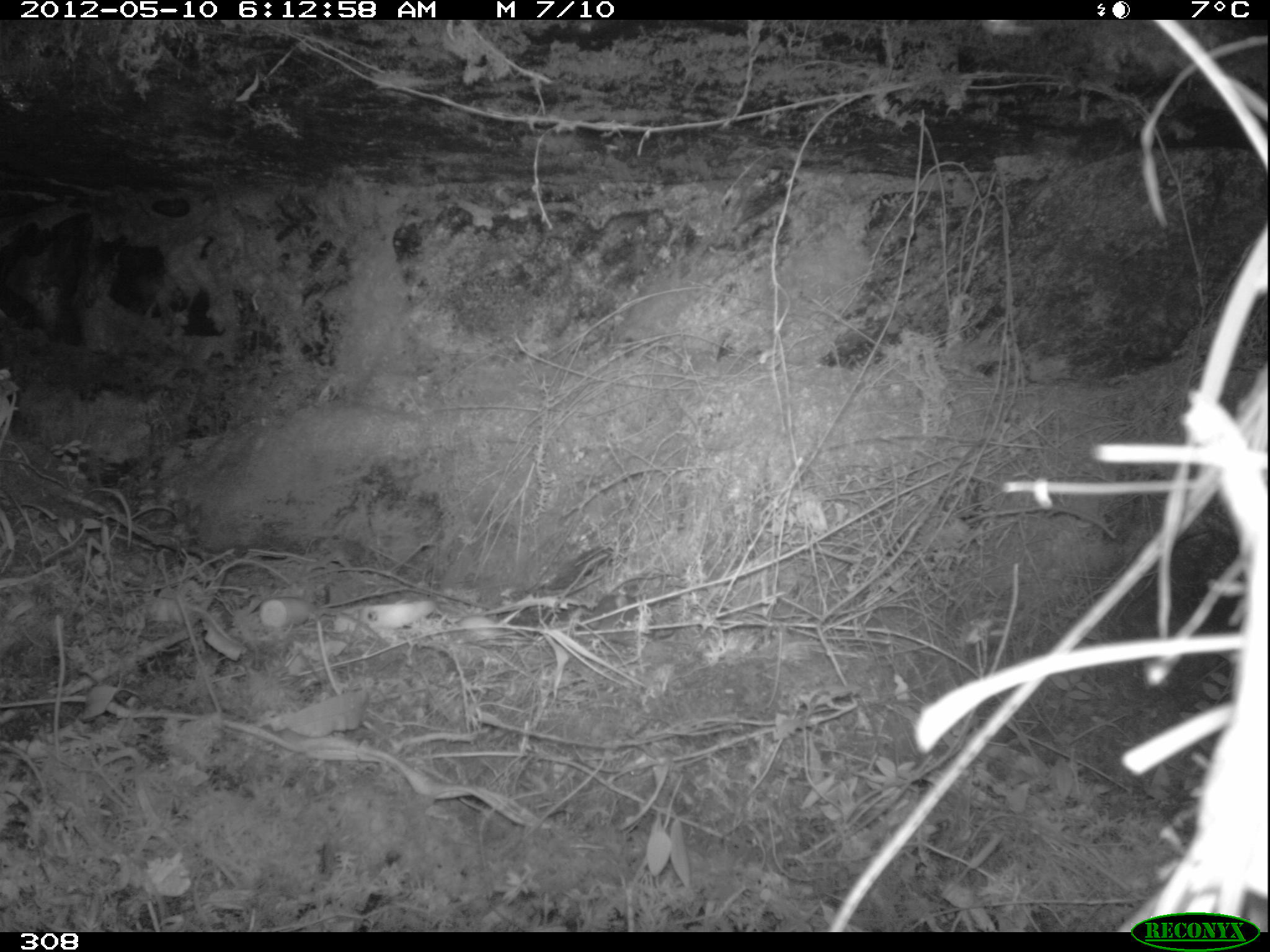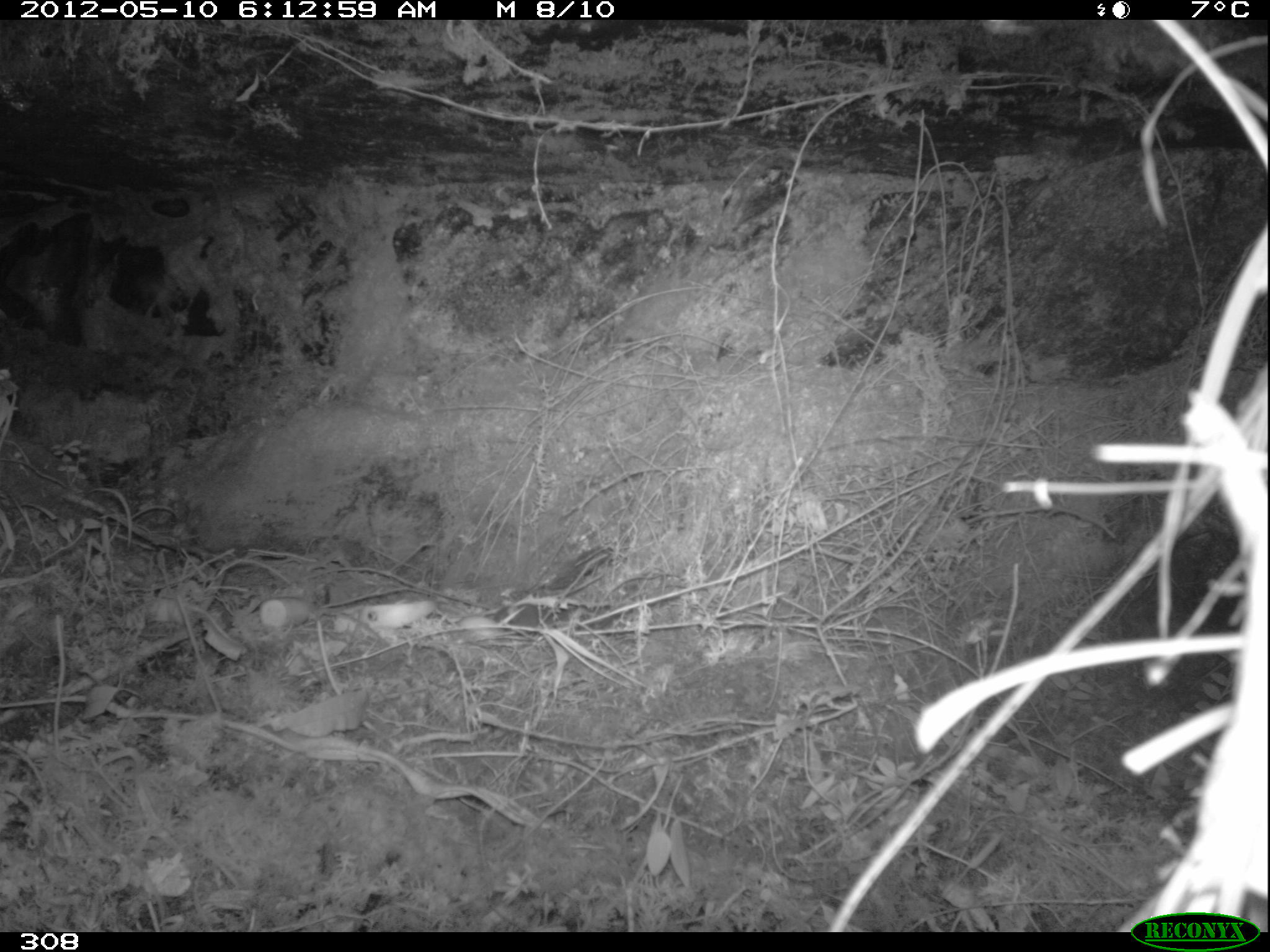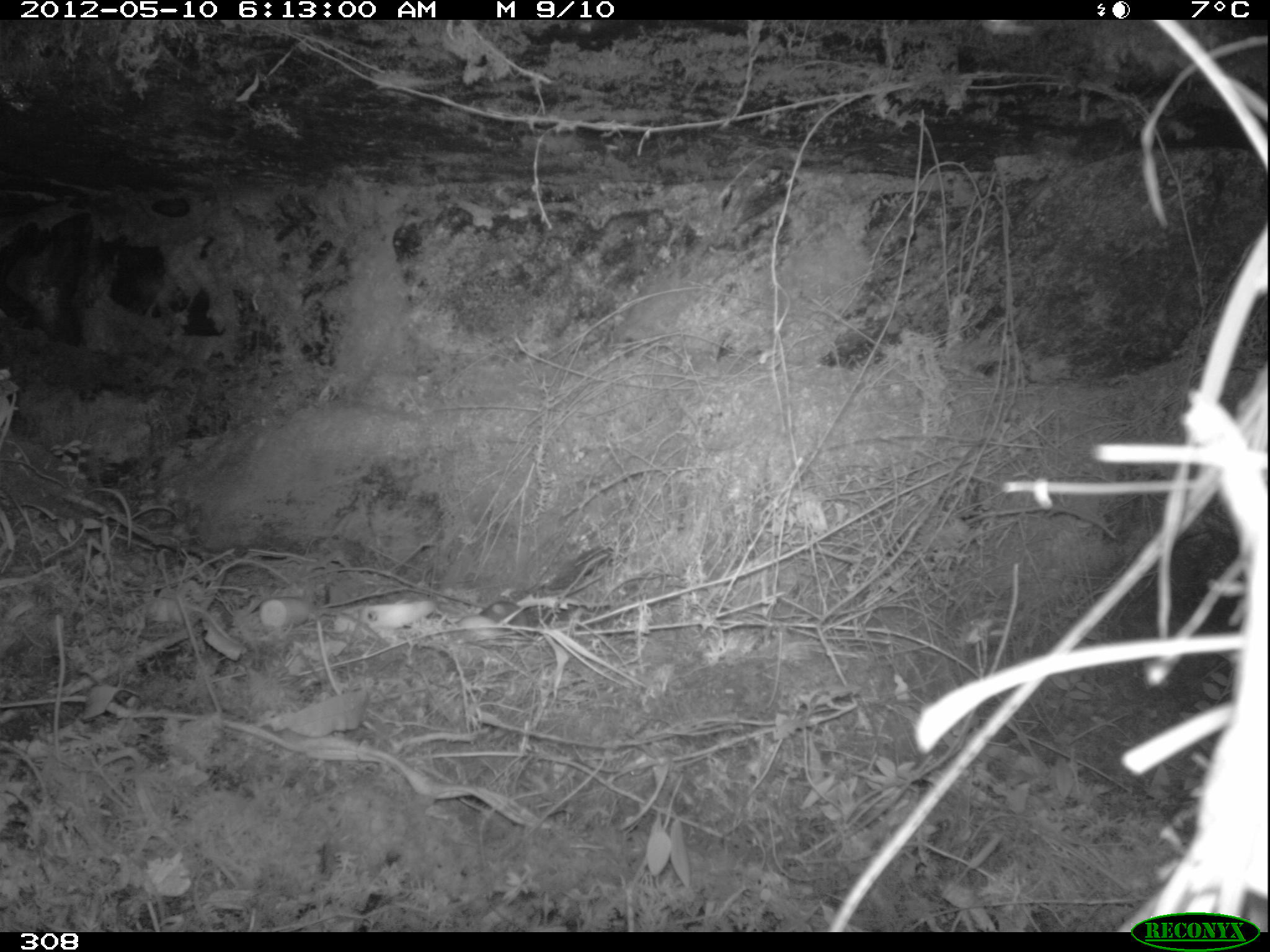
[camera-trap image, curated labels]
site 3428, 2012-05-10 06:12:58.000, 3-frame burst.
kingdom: Animalia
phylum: Chordata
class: Mammalia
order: Rodentia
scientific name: Rodentia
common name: rodents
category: unknown rodent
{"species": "unknown rodent (rodents) (Rodentia)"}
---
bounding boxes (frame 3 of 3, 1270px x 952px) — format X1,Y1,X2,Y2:
unknown rodent: 478,600,530,637